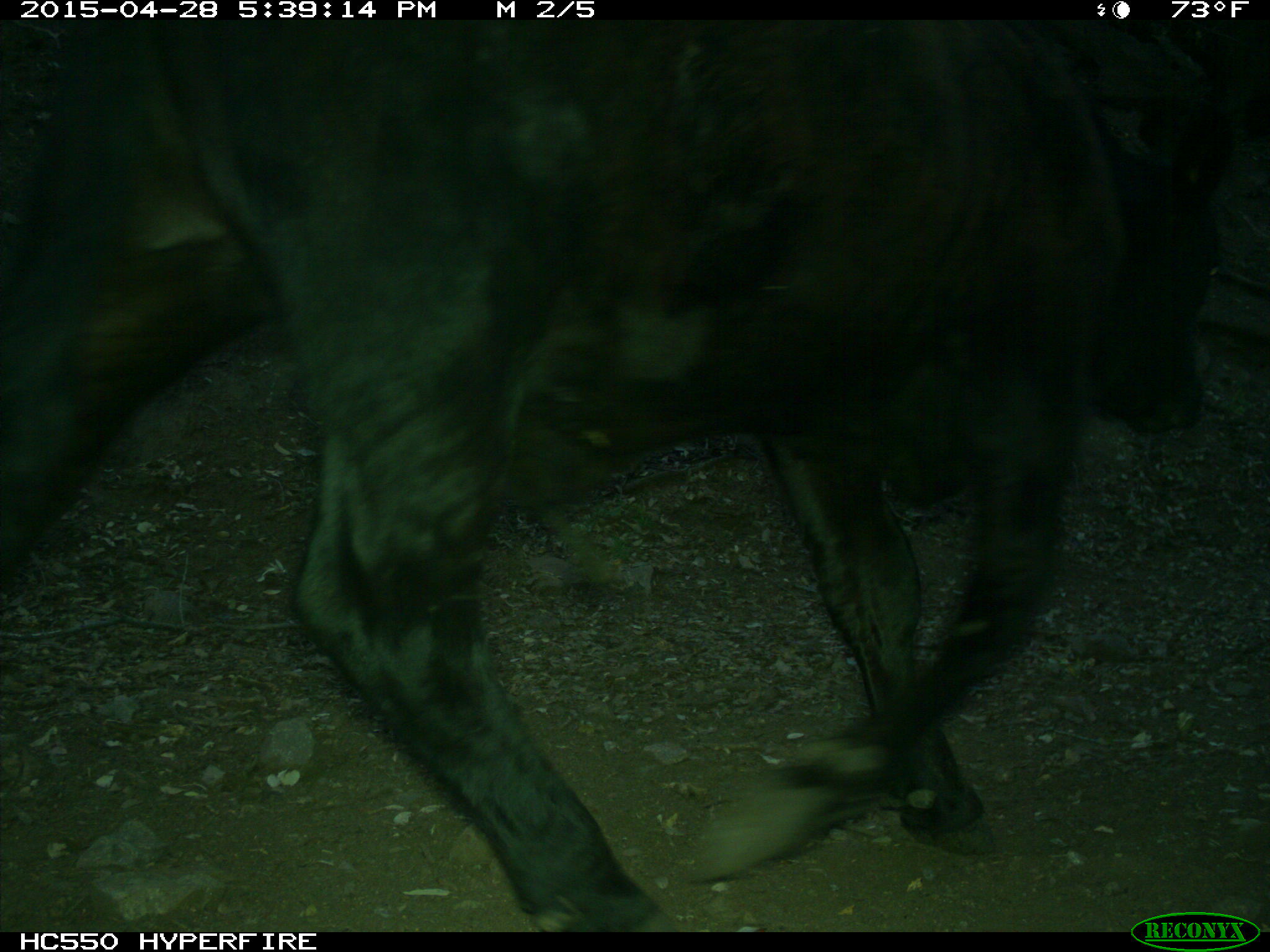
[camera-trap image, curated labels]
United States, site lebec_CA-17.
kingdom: Animalia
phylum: Chordata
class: Mammalia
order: Artiodactyla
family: Bovidae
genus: Bos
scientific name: Bos taurus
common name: domestic cow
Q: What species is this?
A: Bos taurus (domestic cow).